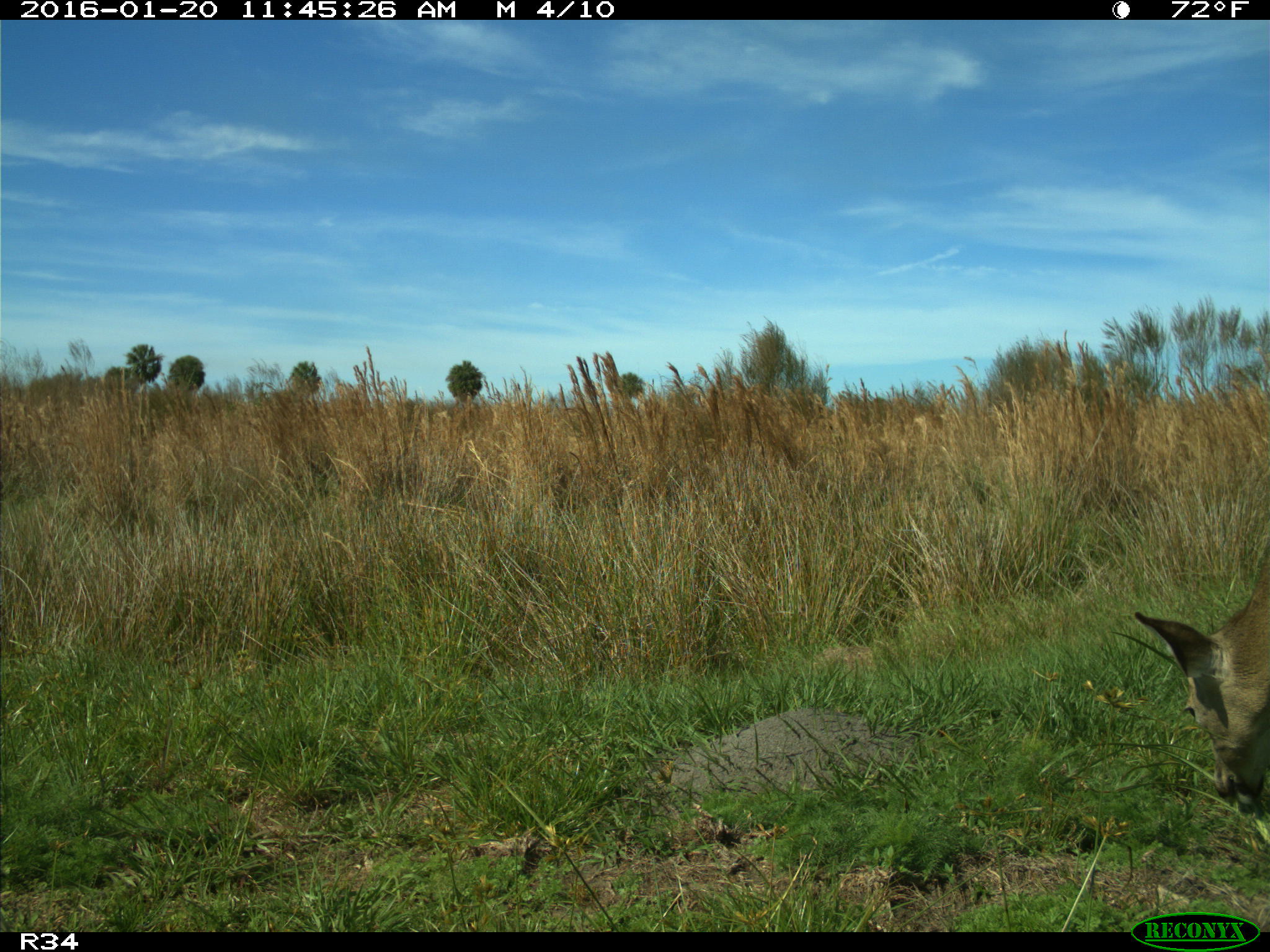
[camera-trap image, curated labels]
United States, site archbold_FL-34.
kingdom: Animalia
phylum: Chordata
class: Mammalia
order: Artiodactyla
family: Cervidae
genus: Odocoileus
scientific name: Odocoileus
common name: deer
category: unidentified deer